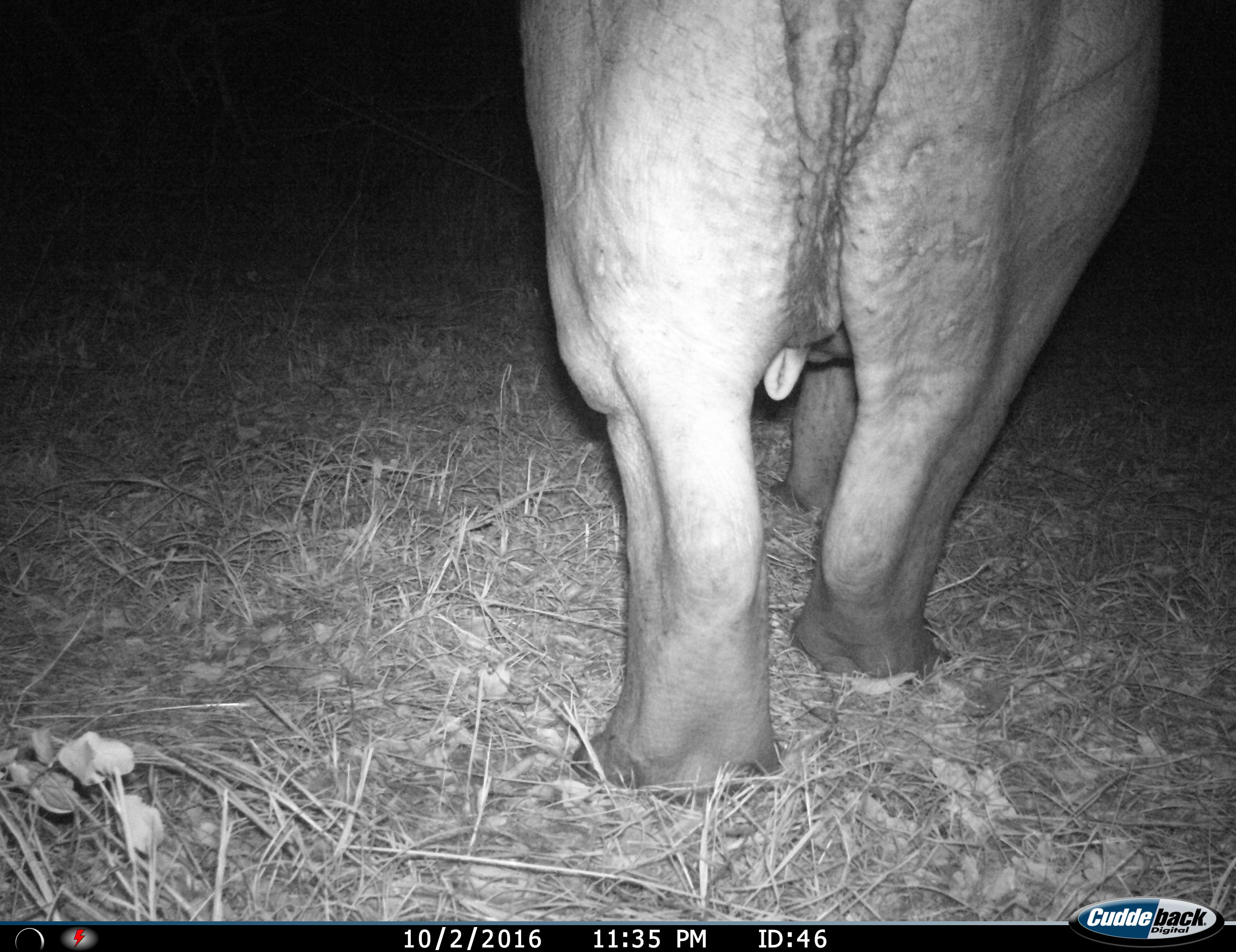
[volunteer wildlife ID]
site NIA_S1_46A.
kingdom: Animalia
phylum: Chordata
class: Mammalia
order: Artiodactyla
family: Hippopotamidae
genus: Hippopotamus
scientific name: Hippopotamus amphibius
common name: hippopotamus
Hippopotamus (Hippopotamus amphibius), count 1. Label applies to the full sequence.